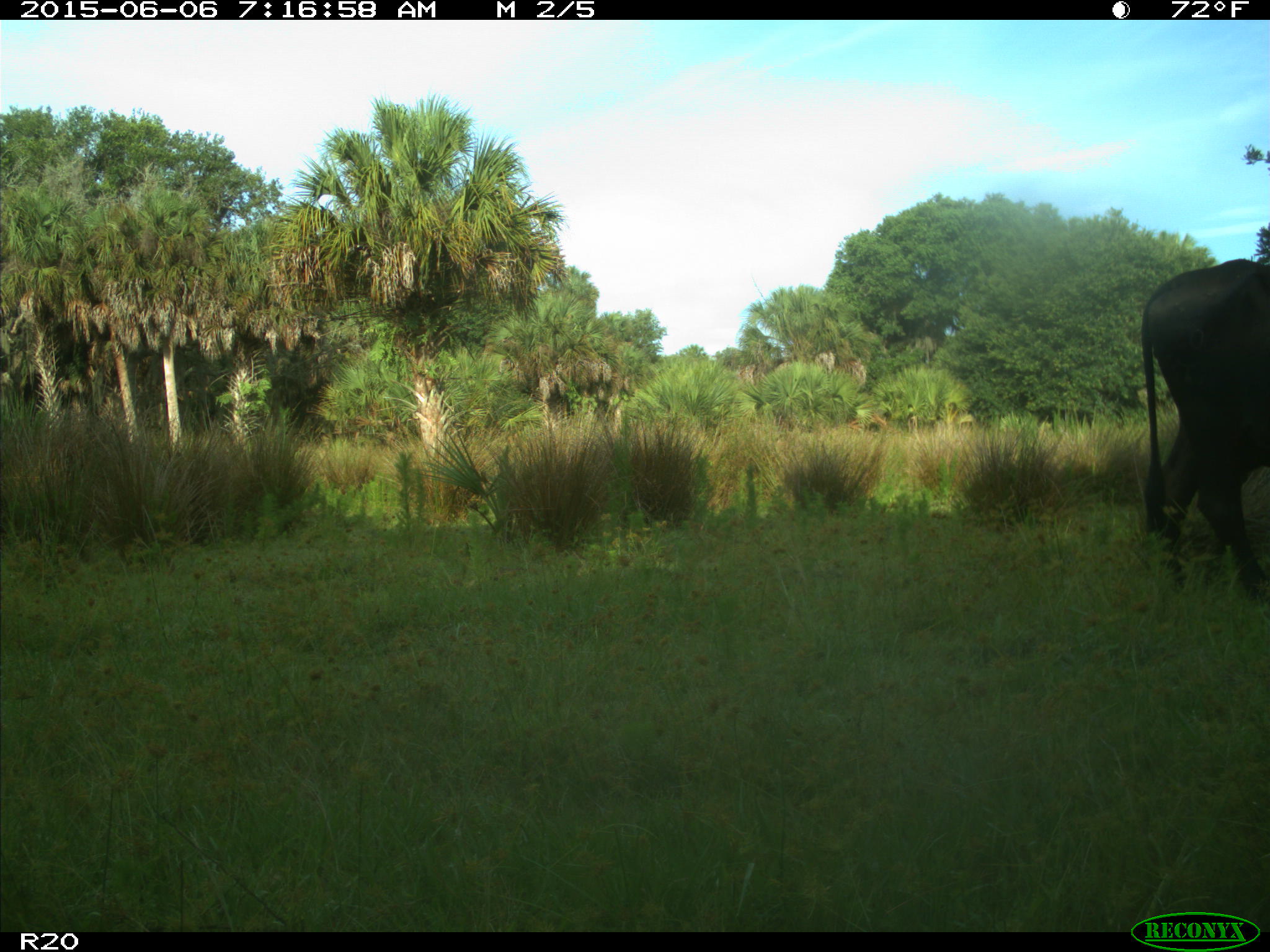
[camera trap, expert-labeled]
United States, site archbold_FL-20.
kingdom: Animalia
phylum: Chordata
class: Mammalia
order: Artiodactyla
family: Bovidae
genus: Bos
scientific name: Bos taurus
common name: domestic cow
Bos taurus (domestic cow).